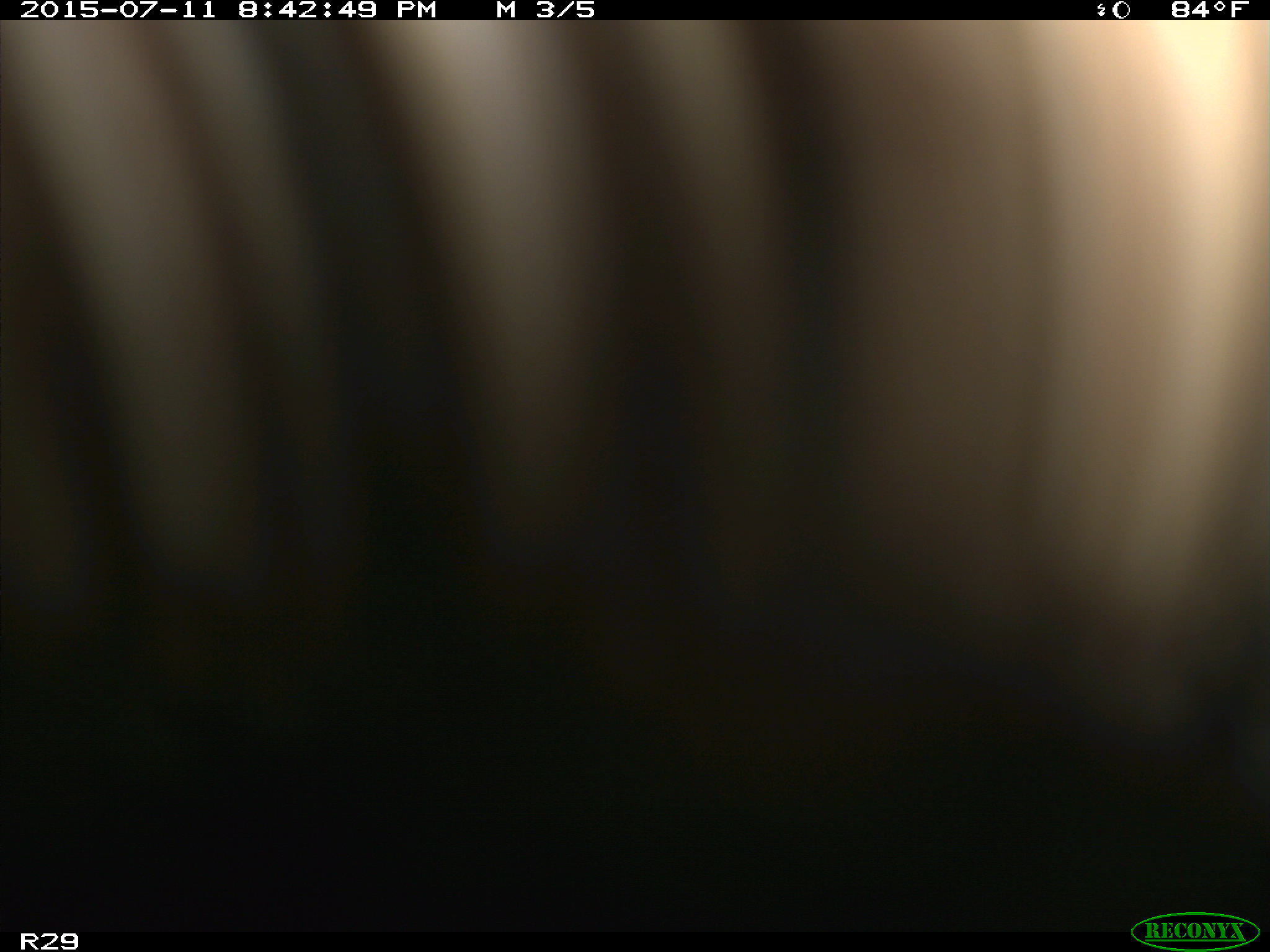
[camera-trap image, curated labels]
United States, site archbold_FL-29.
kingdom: Animalia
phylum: Chordata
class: Mammalia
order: Artiodactyla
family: Bovidae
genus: Bos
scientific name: Bos taurus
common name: domestic cow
Bos taurus (domestic cow).